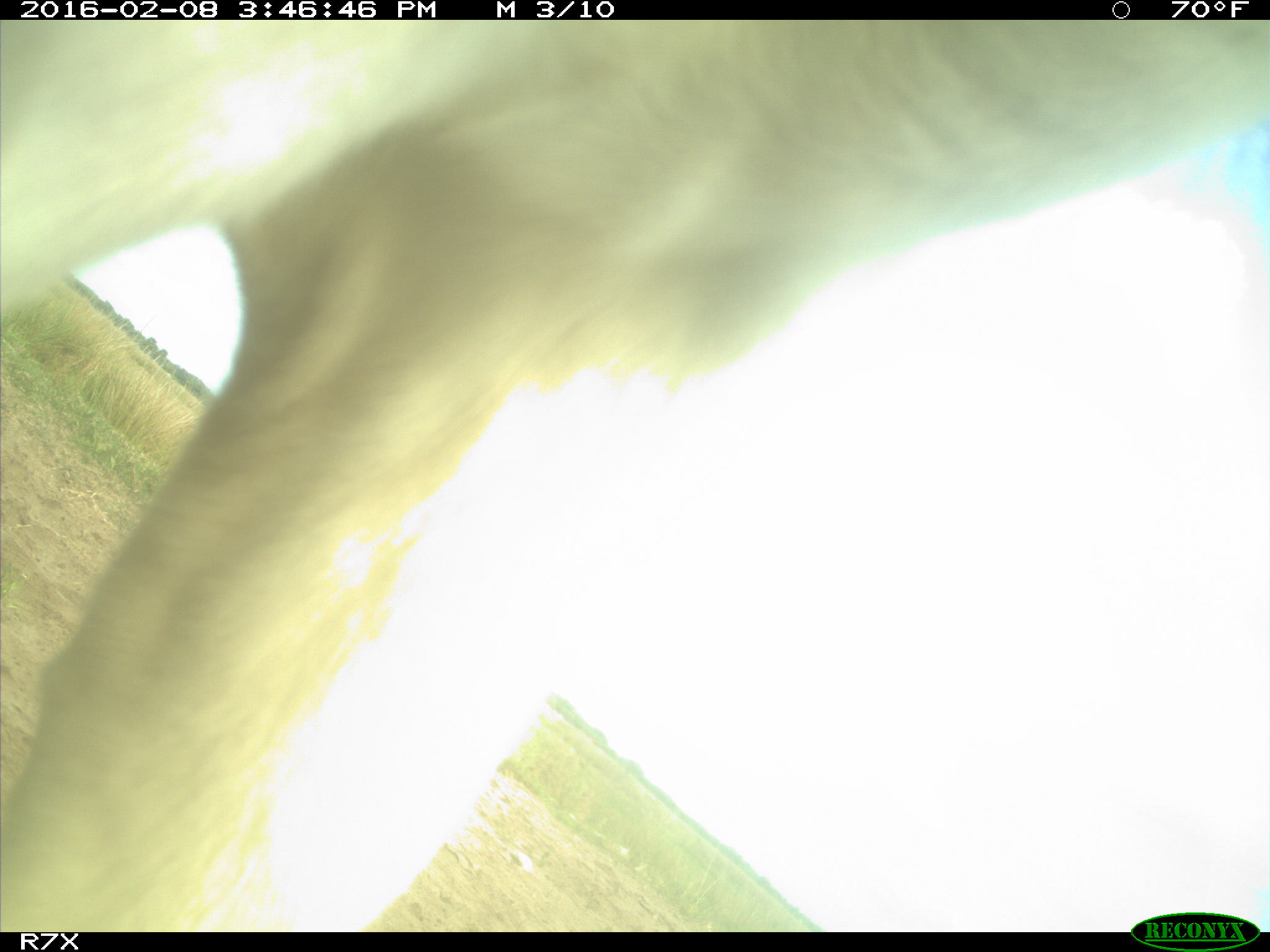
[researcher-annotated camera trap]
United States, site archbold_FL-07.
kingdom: Animalia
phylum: Chordata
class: Mammalia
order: Artiodactyla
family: Bovidae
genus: Bos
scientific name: Bos taurus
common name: domestic cow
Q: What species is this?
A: Bos taurus (domestic cow).